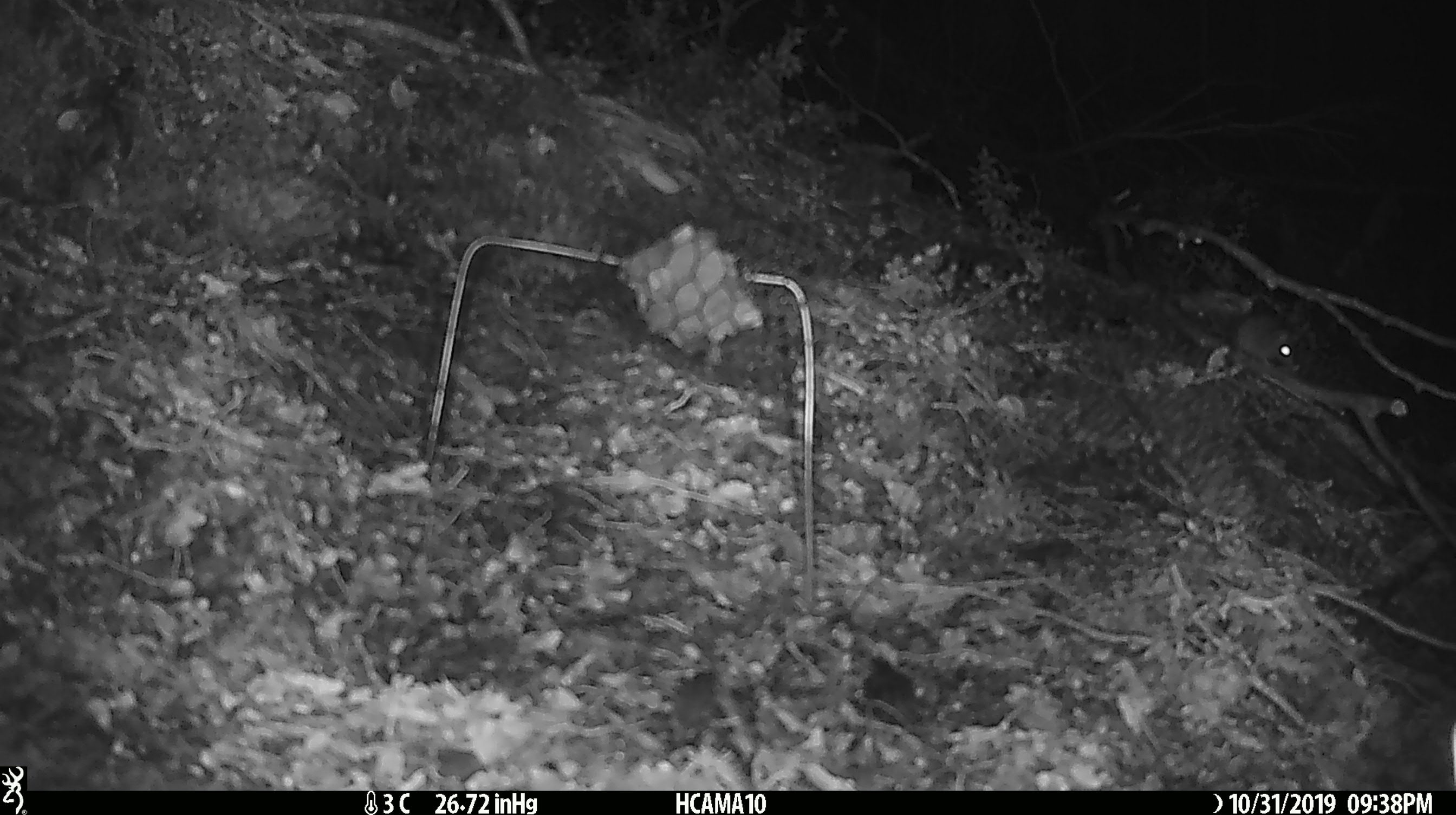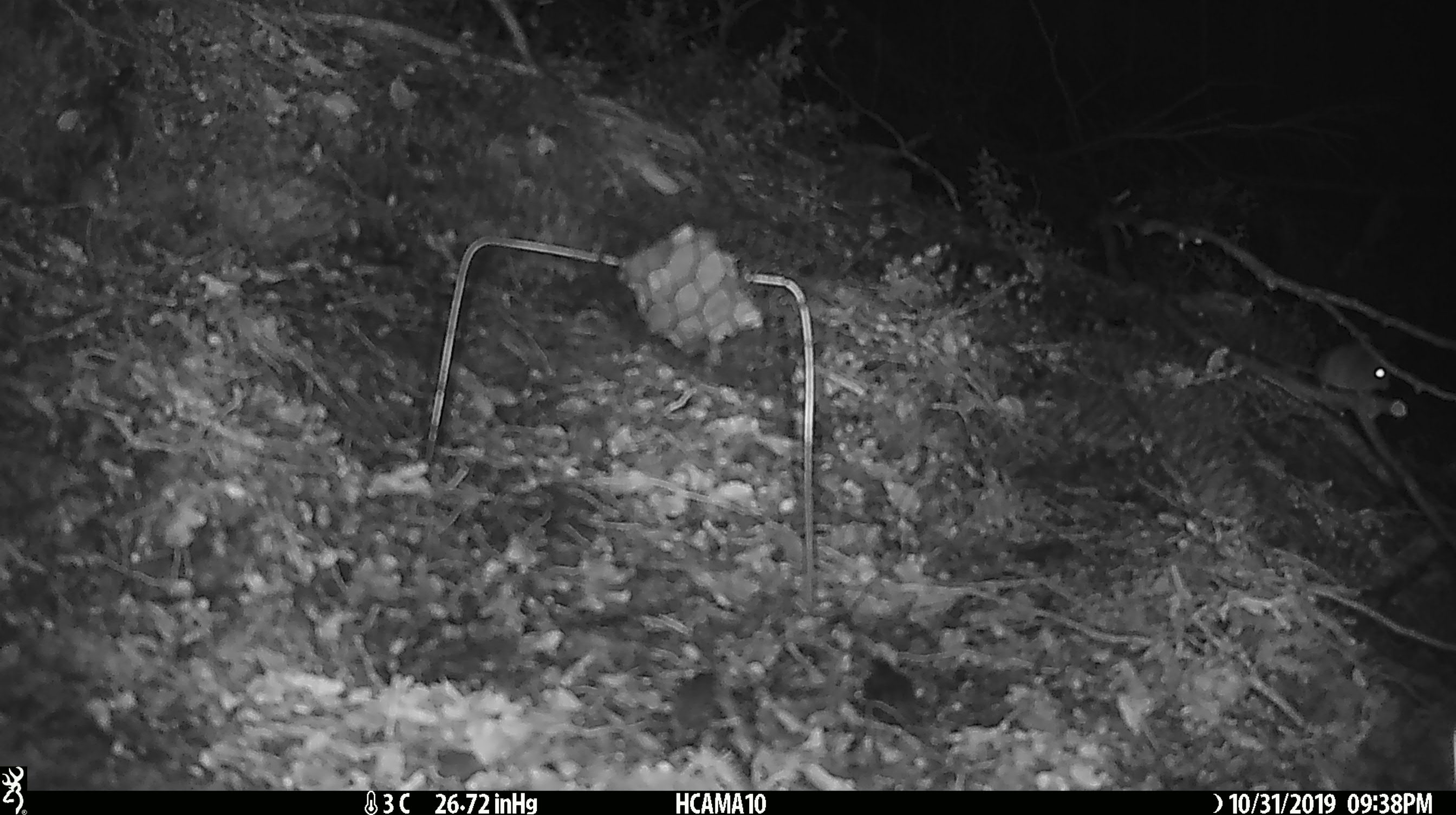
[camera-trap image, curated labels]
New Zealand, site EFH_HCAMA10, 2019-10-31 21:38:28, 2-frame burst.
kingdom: Animalia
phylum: Chordata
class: Mammalia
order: Rodentia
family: Muridae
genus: Mus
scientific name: Mus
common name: mouse